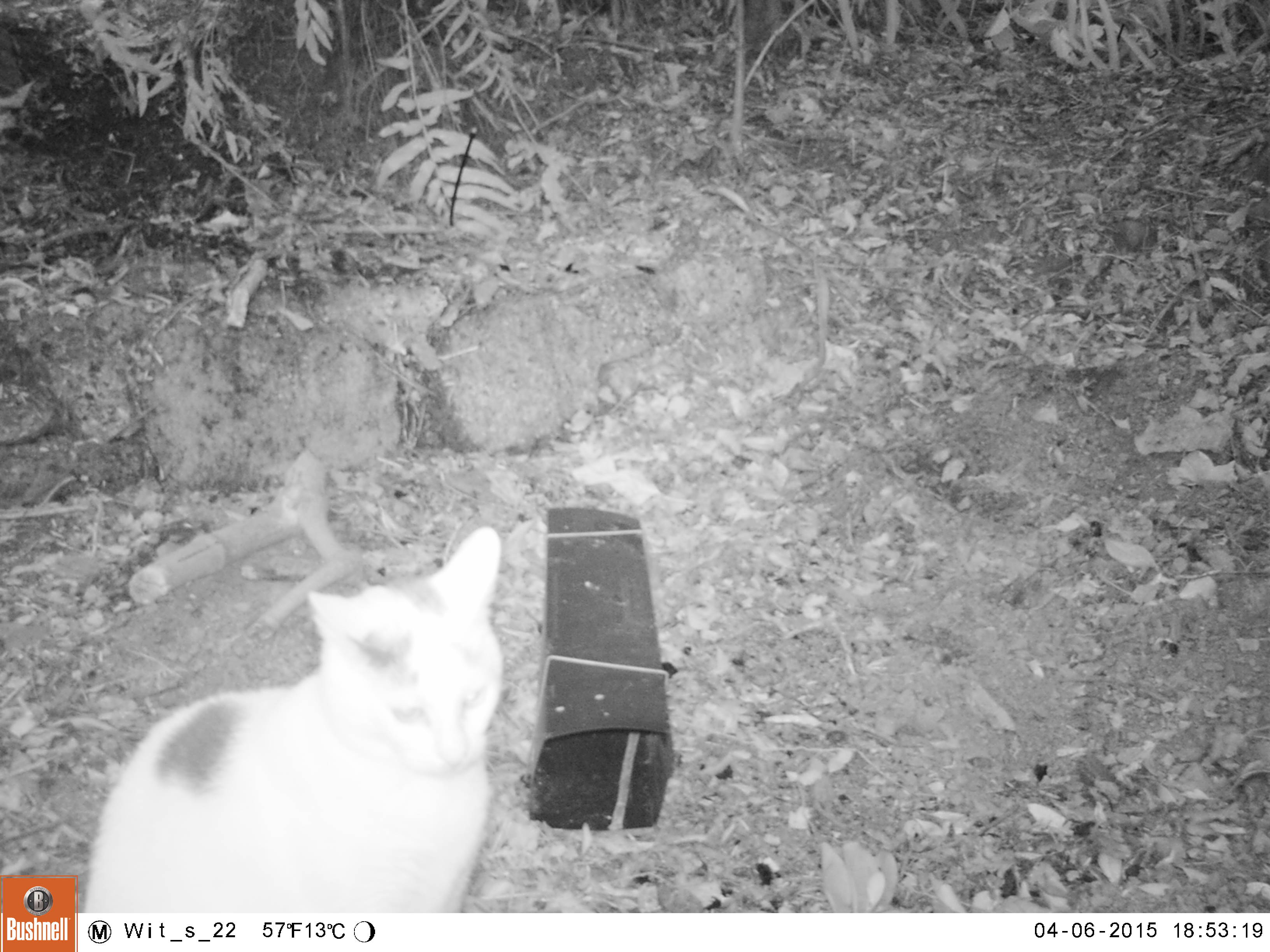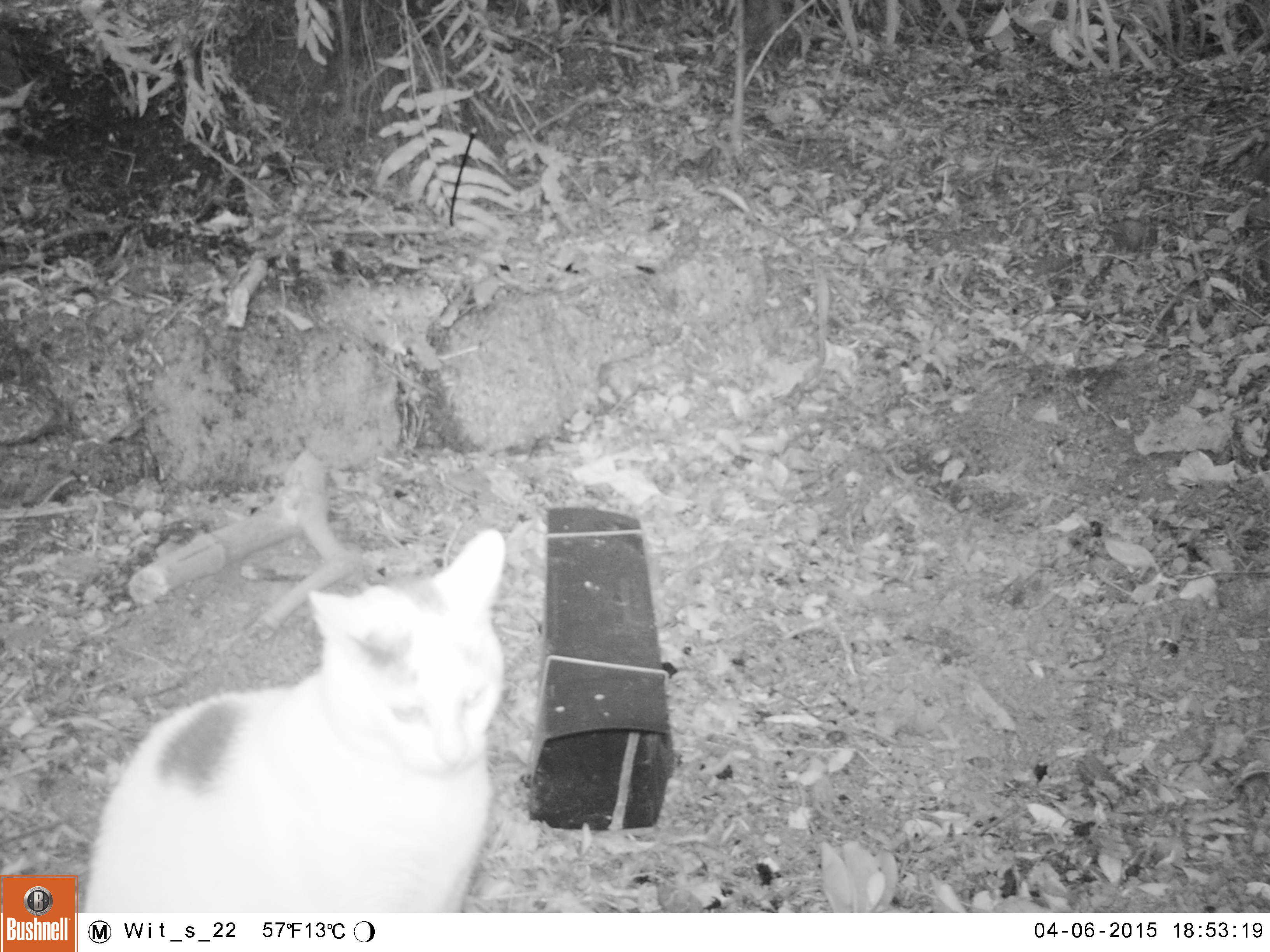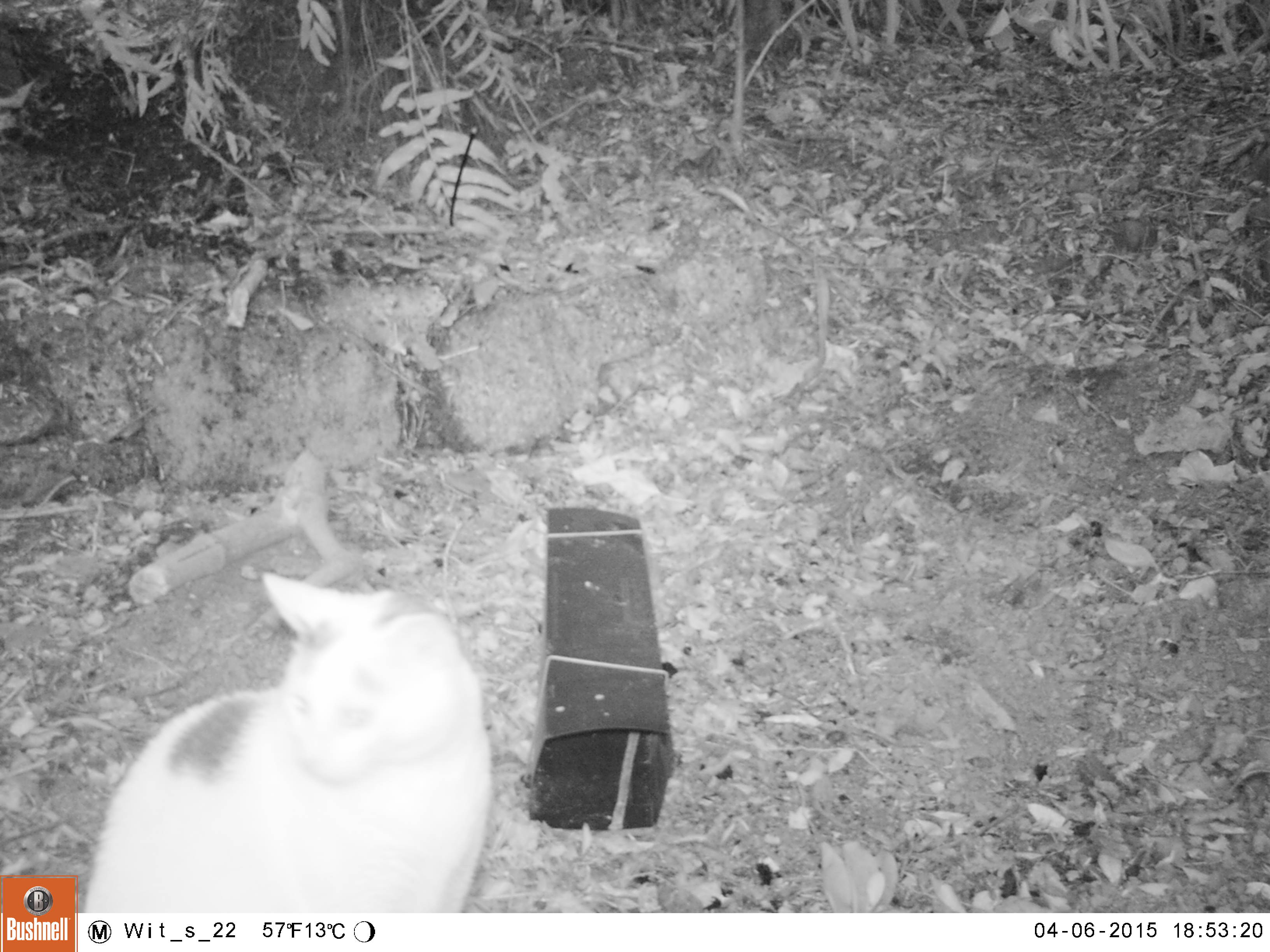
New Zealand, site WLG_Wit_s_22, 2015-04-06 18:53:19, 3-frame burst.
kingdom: Animalia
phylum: Chordata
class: Mammalia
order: Carnivora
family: Felidae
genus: Felis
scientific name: Felis catus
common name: domestic cat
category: cat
Cat (domestic cat) (Felis catus).